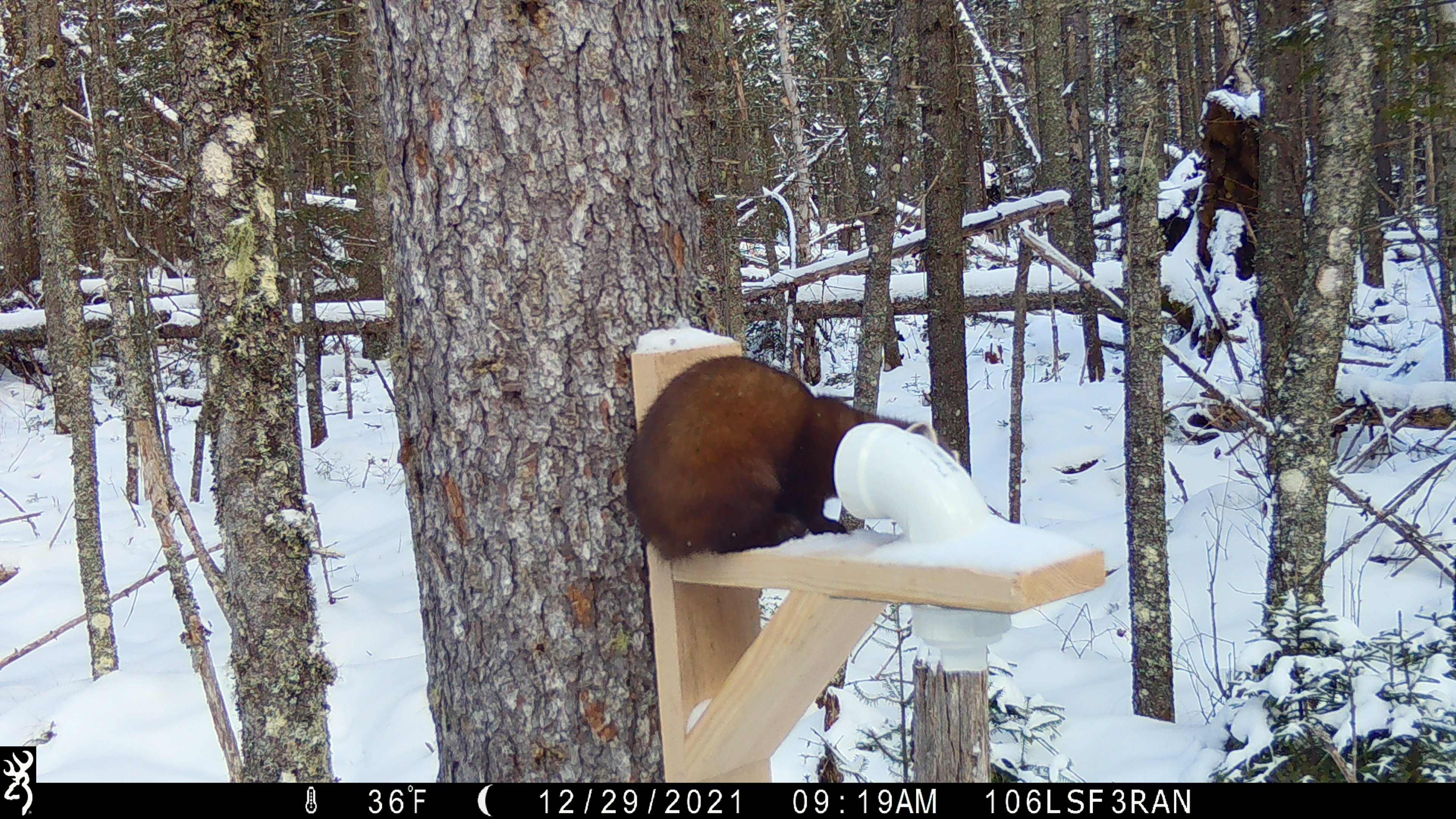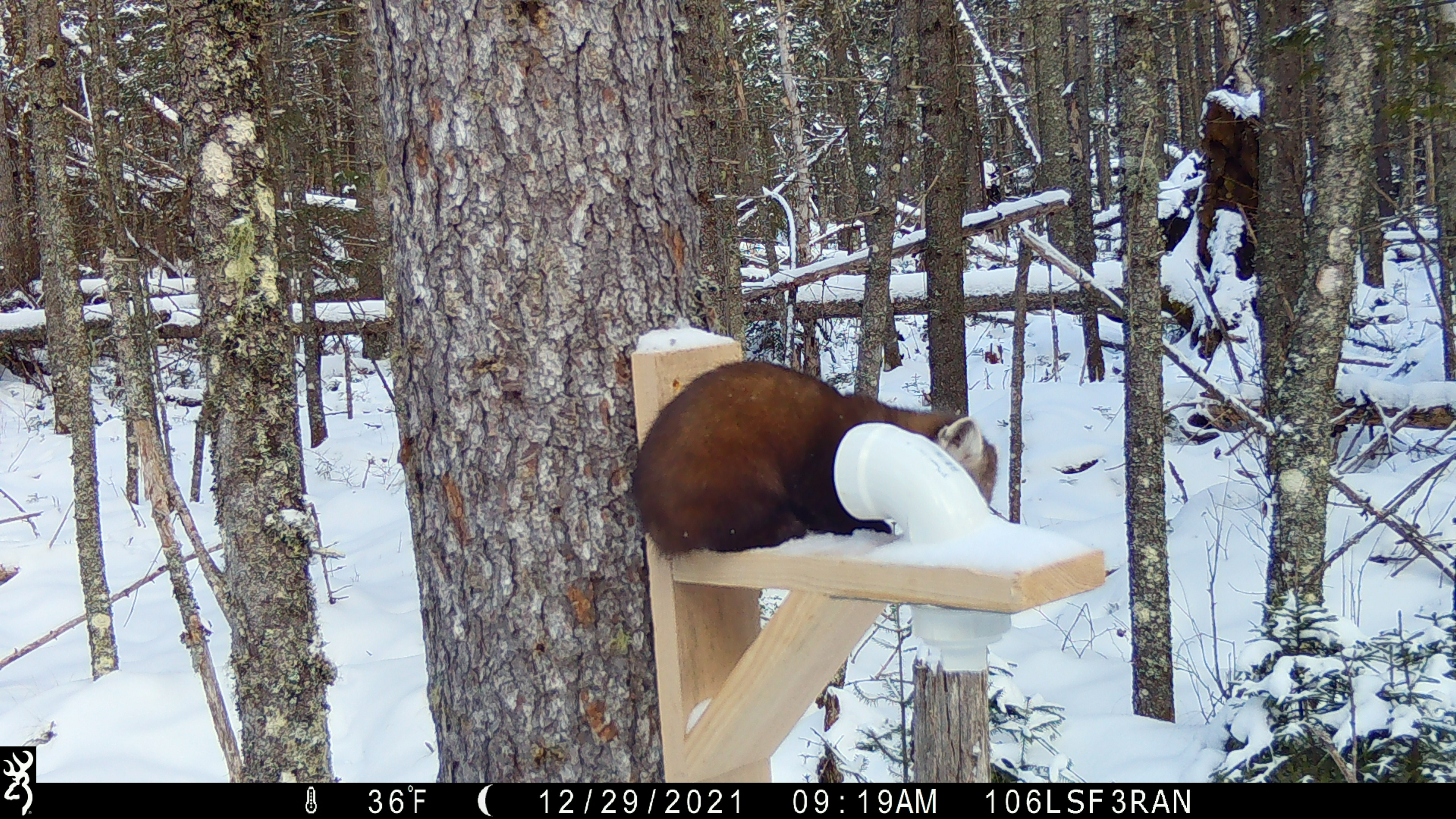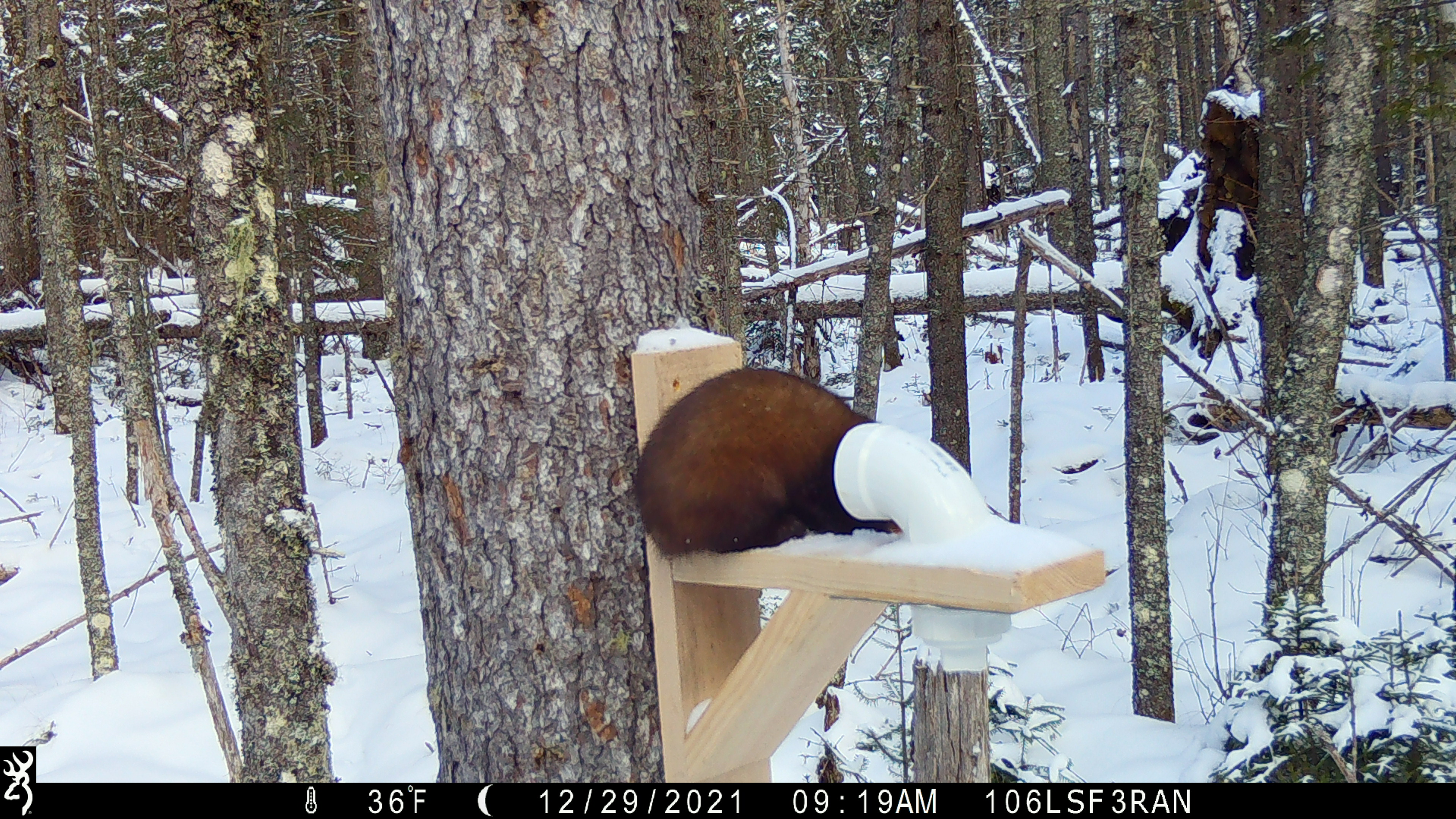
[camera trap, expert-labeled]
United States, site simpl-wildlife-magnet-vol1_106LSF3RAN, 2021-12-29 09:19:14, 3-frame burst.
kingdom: Animalia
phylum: Chordata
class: Mammalia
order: Carnivora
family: Mustelidae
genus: Martes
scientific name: Martes americana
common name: american marten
American marten (Martes americana).